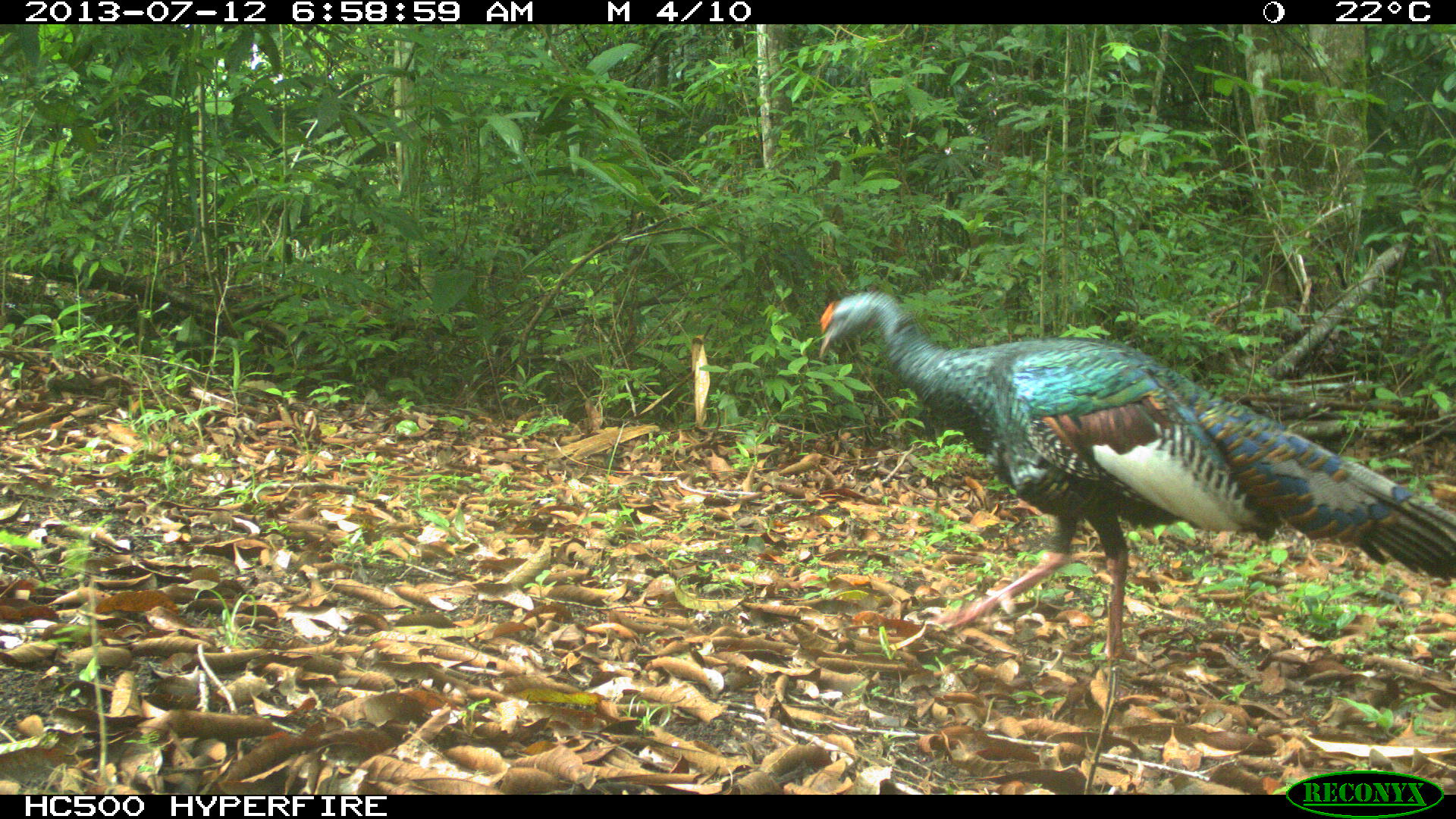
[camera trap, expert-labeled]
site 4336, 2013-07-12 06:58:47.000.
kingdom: Animalia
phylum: Chordata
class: Aves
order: Galliformes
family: Phasianidae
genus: Meleagris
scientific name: Meleagris ocellata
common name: ocellated turkey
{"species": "Meleagris ocellata (ocellated turkey)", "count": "2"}